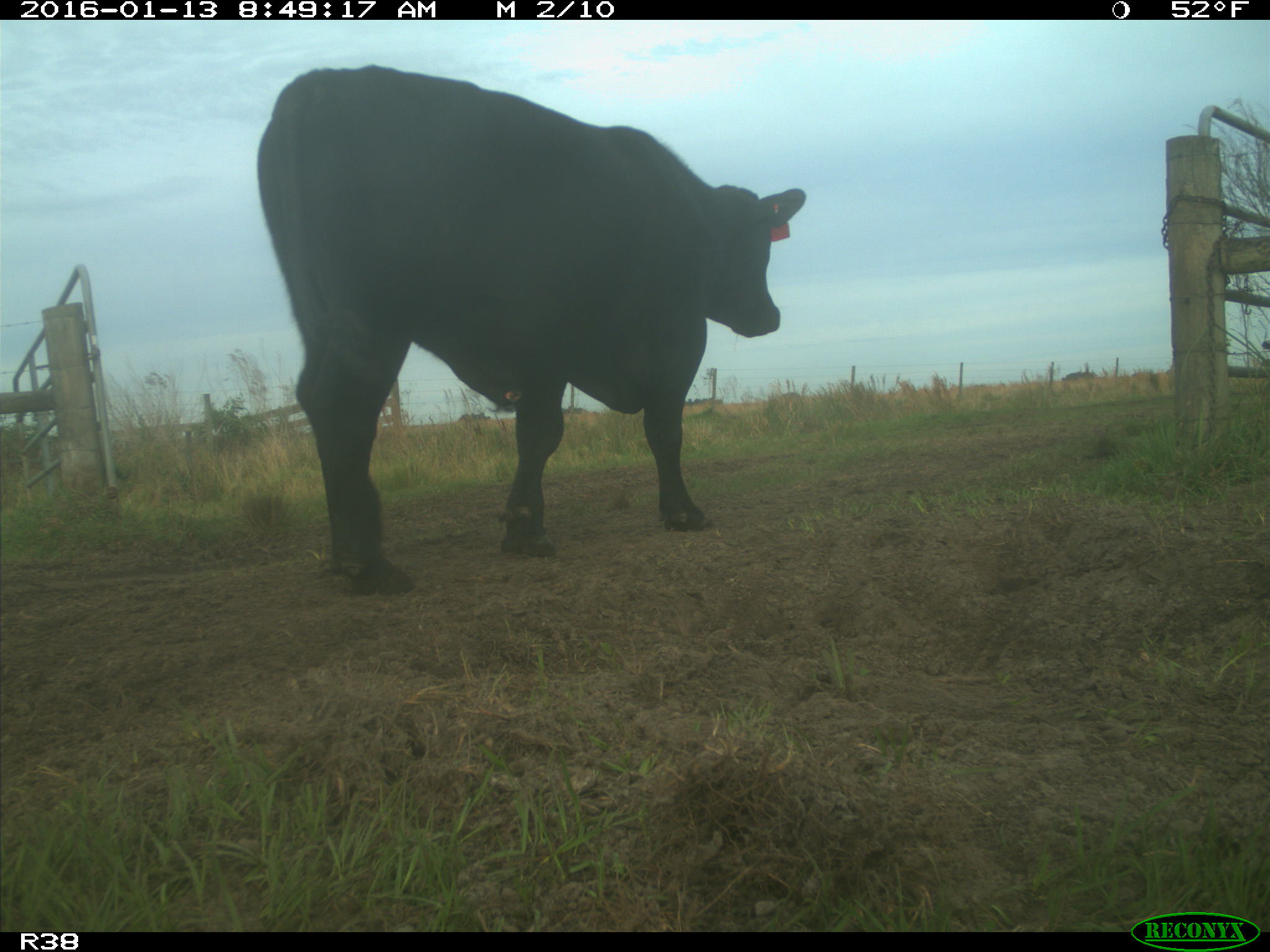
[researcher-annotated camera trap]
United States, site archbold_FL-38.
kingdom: Animalia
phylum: Chordata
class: Mammalia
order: Artiodactyla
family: Bovidae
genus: Bos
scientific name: Bos taurus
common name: domestic cow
Bos taurus (domestic cow).